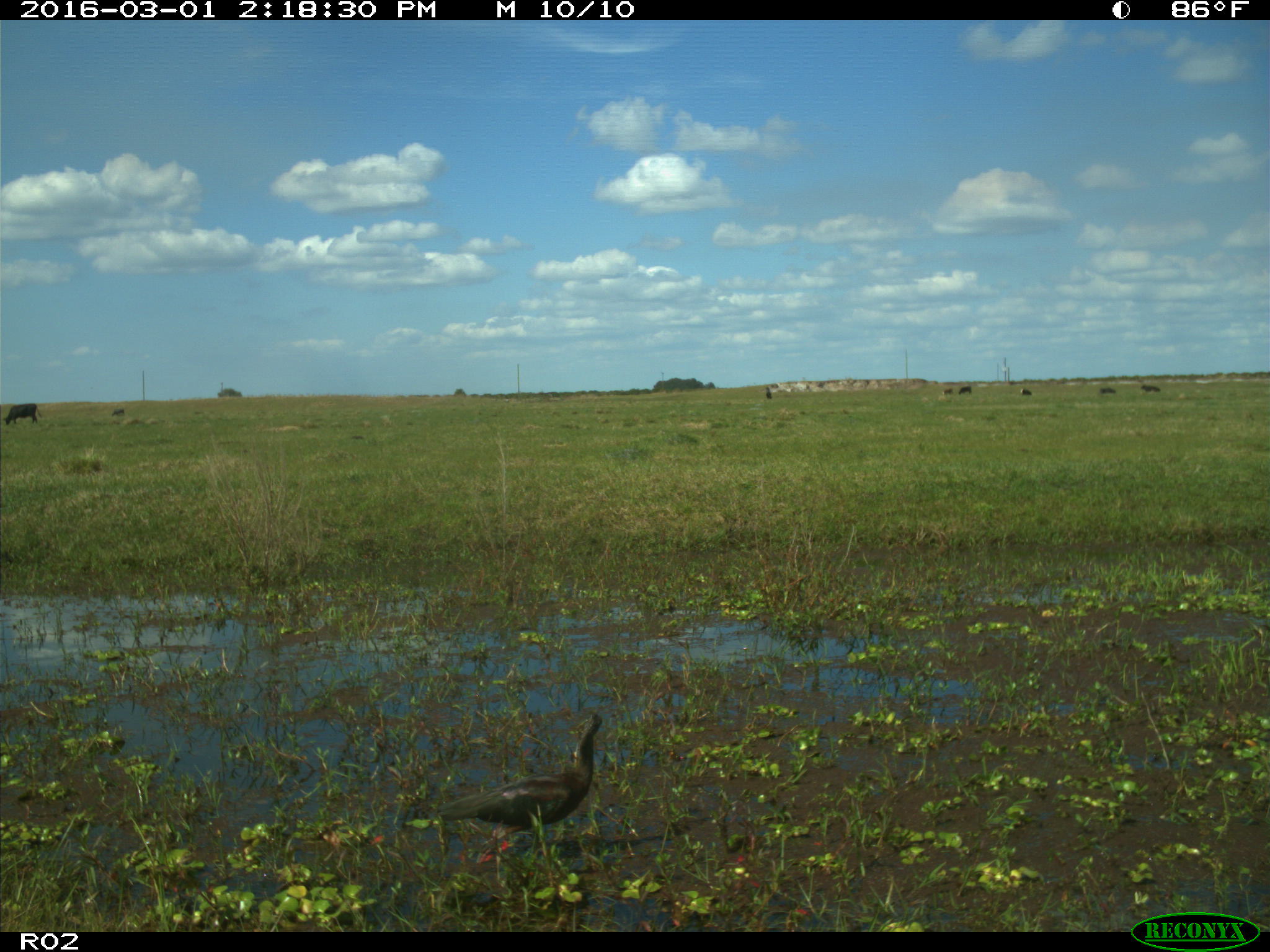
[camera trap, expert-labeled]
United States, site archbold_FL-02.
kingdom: Animalia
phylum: Chordata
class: Mammalia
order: Artiodactyla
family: Bovidae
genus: Bos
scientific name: Bos taurus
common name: domestic cow